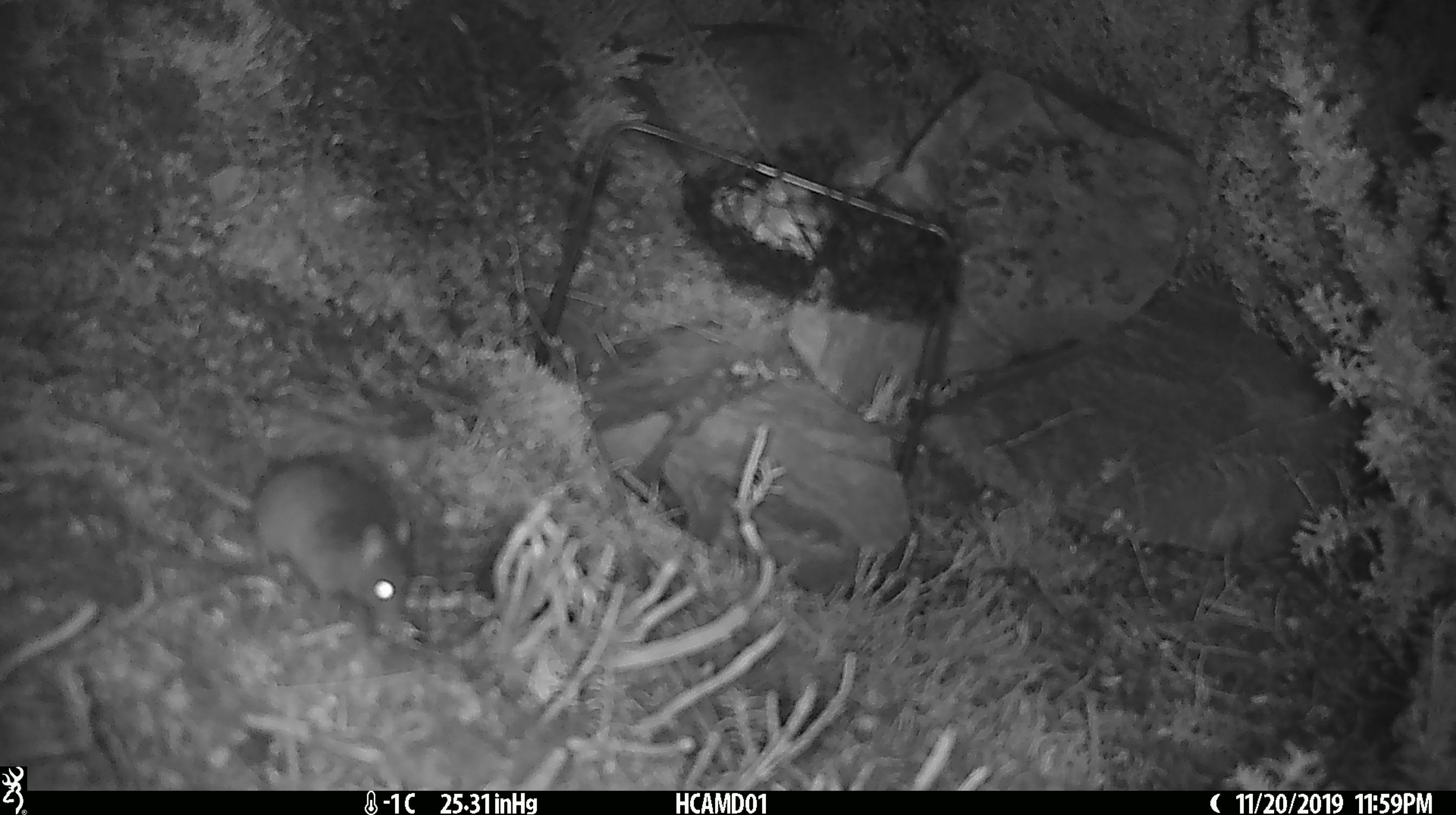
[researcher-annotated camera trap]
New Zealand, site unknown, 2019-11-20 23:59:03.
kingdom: Animalia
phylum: Chordata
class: Mammalia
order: Rodentia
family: Muridae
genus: Mus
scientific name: Mus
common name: mouse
Mouse (Mus).